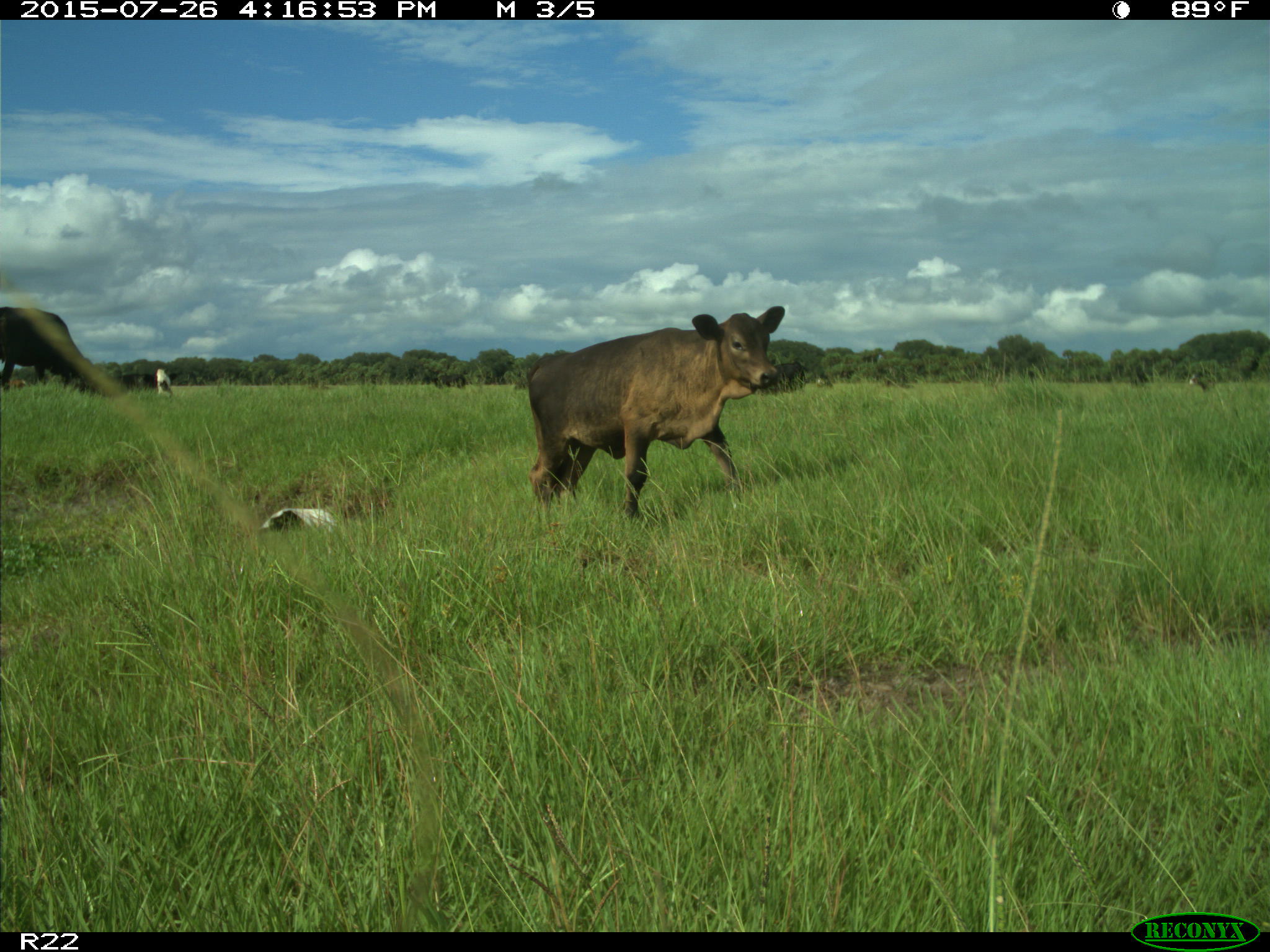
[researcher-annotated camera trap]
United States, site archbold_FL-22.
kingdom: Animalia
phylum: Chordata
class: Mammalia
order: Artiodactyla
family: Bovidae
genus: Bos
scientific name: Bos taurus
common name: domestic cow